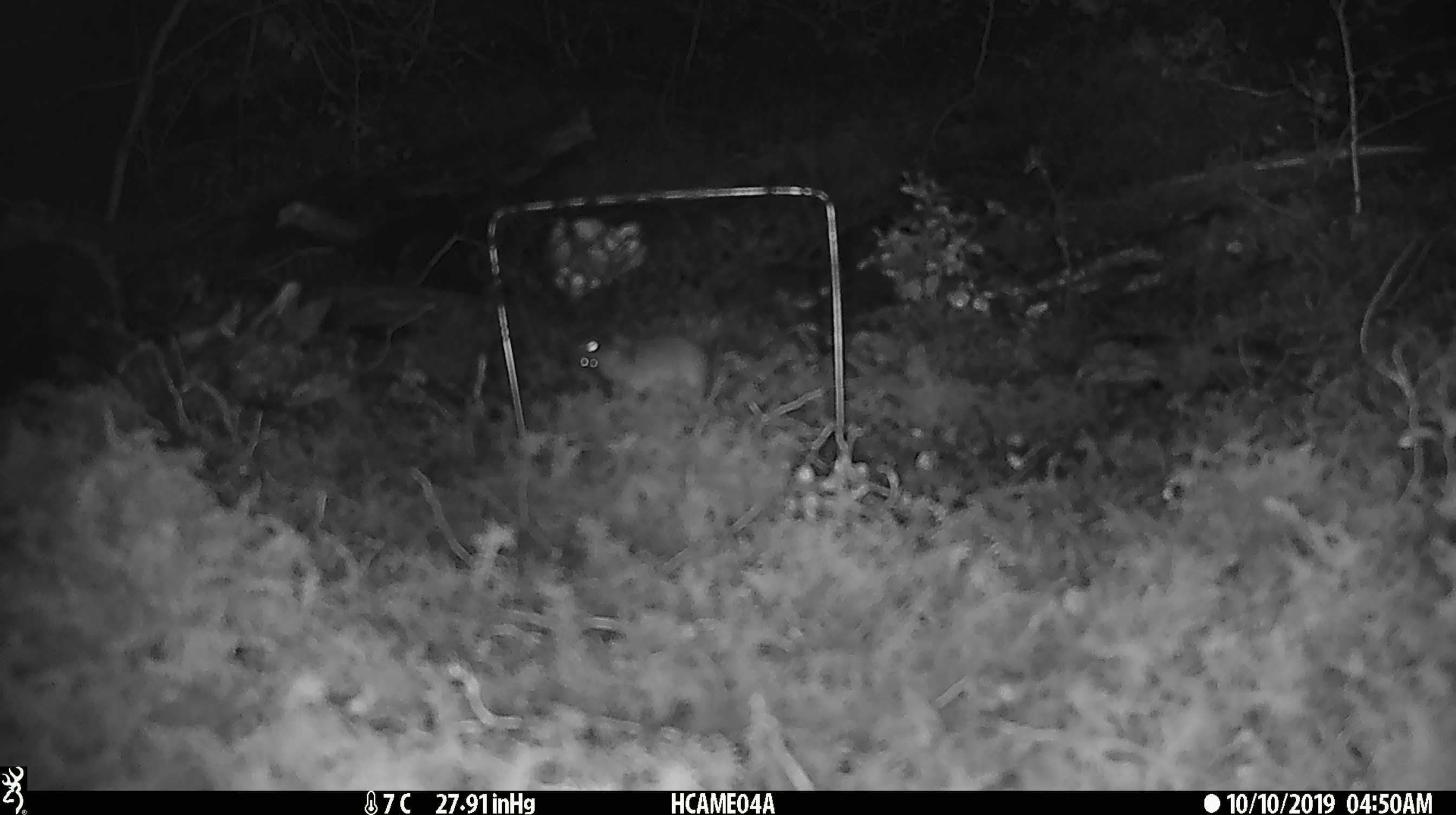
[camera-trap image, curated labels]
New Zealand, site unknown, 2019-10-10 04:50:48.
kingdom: Animalia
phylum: Chordata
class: Mammalia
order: Rodentia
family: Muridae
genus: Mus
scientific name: Mus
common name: mouse